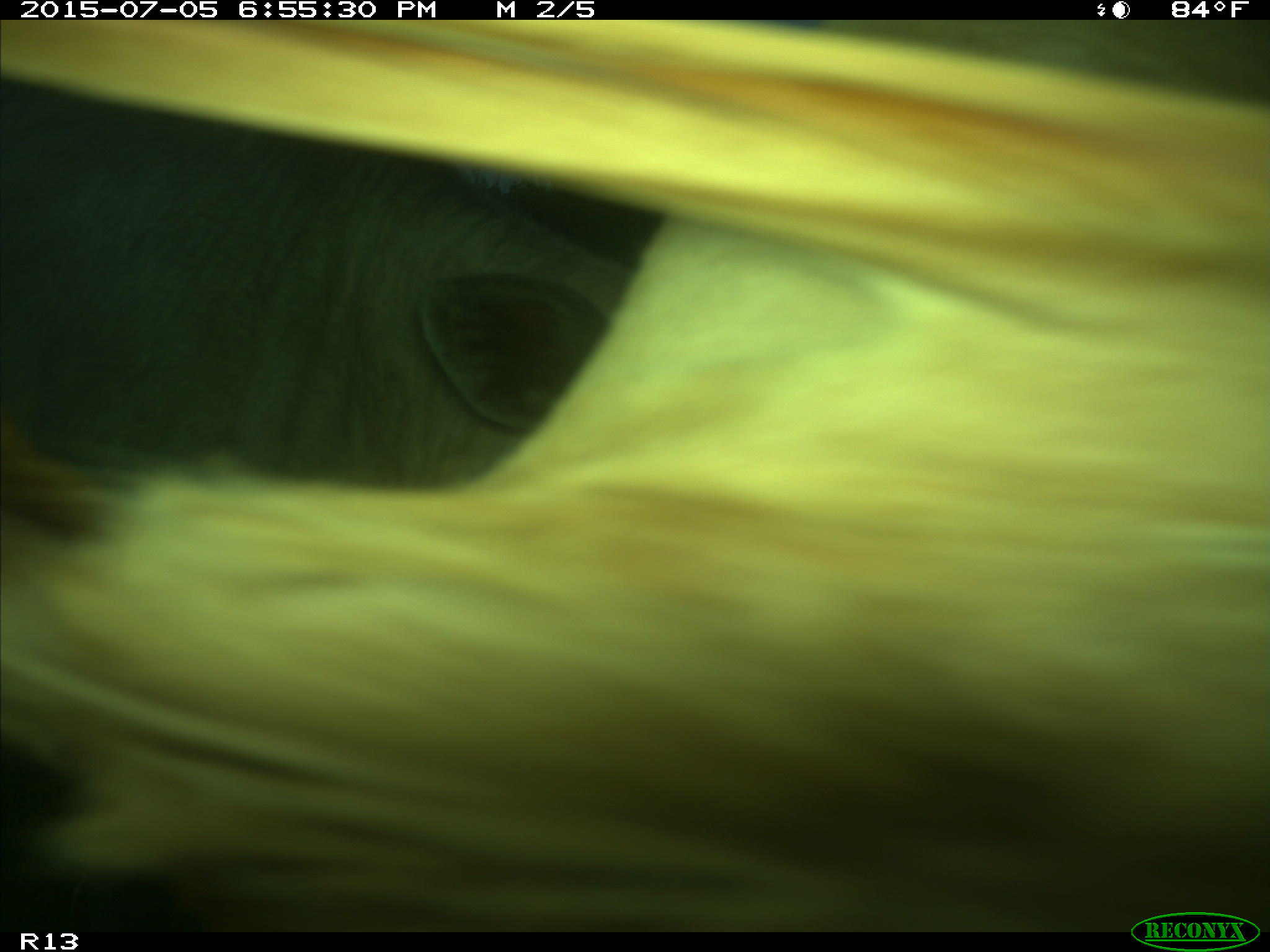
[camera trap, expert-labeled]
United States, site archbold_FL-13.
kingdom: Animalia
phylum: Chordata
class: Mammalia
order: Artiodactyla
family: Bovidae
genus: Bos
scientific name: Bos taurus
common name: domestic cow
Bos taurus (domestic cow).